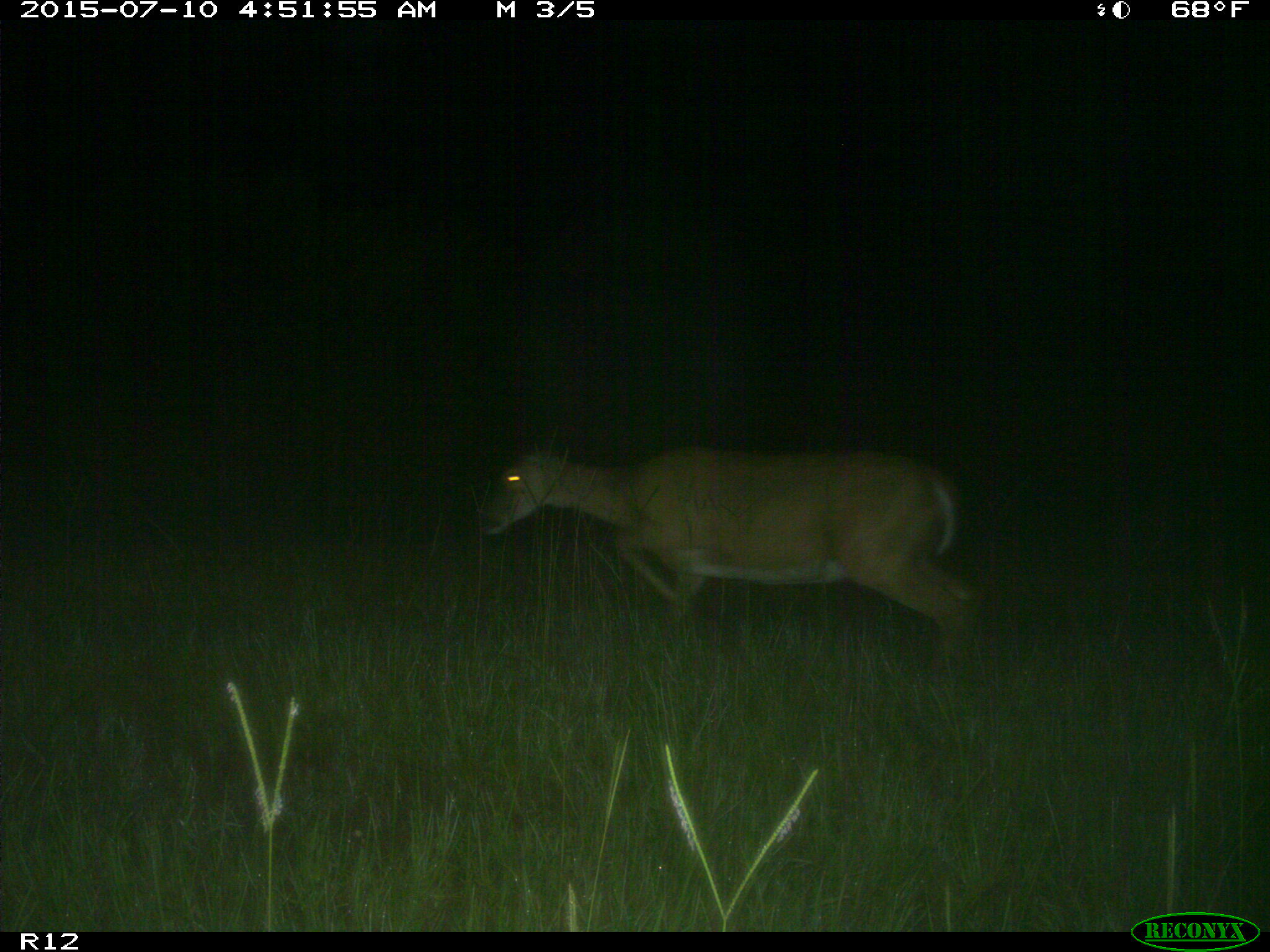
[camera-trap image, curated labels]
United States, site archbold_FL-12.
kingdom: Animalia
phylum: Chordata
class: Mammalia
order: Artiodactyla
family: Cervidae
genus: Odocoileus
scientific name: Odocoileus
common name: deer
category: unidentified deer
Unidentified deer (deer) (Odocoileus).